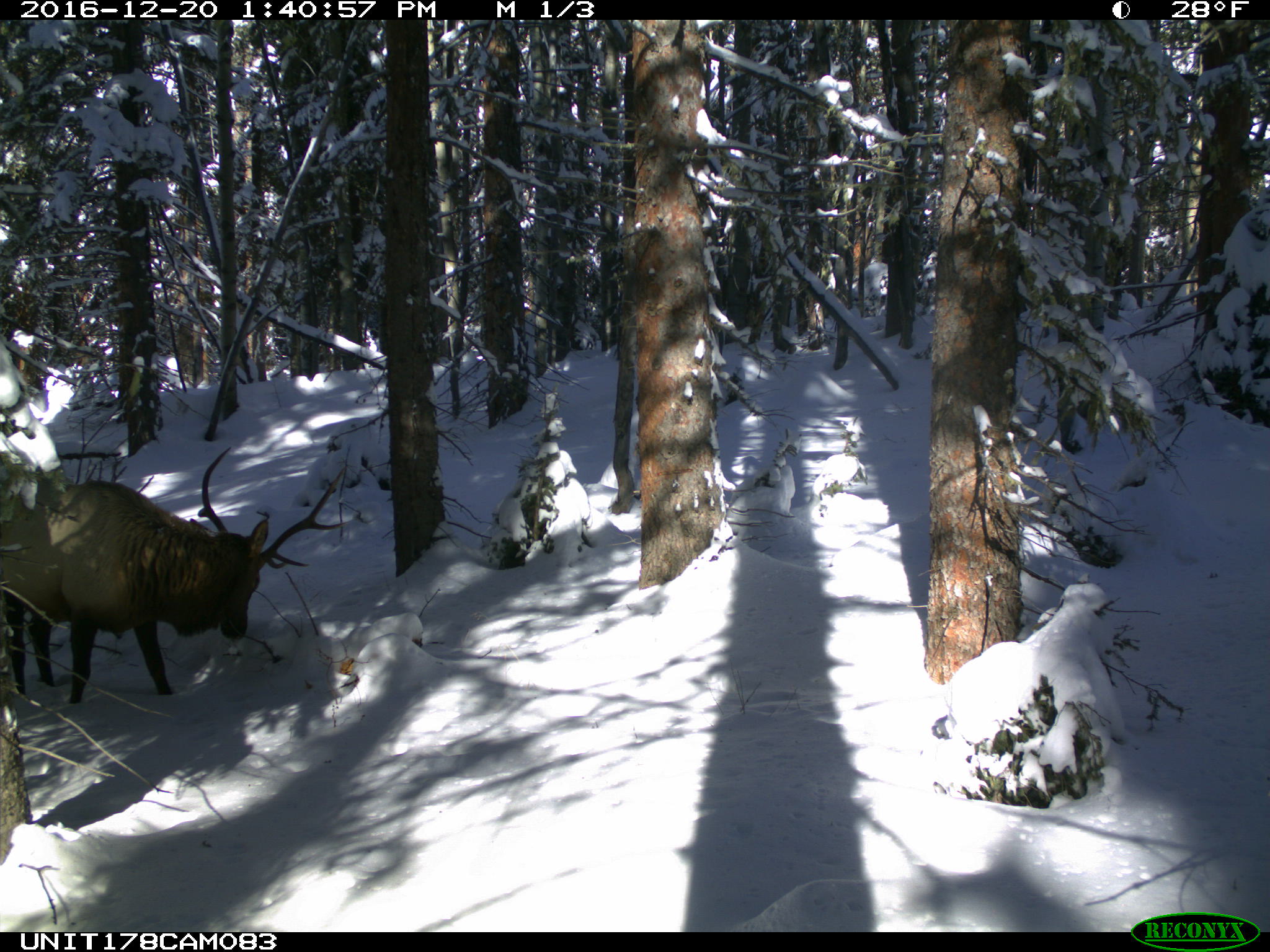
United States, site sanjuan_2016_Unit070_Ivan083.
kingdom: Animalia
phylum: Chordata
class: Mammalia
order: Artiodactyla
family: Cervidae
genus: Cervus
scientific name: Cervus elaphus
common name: red deer